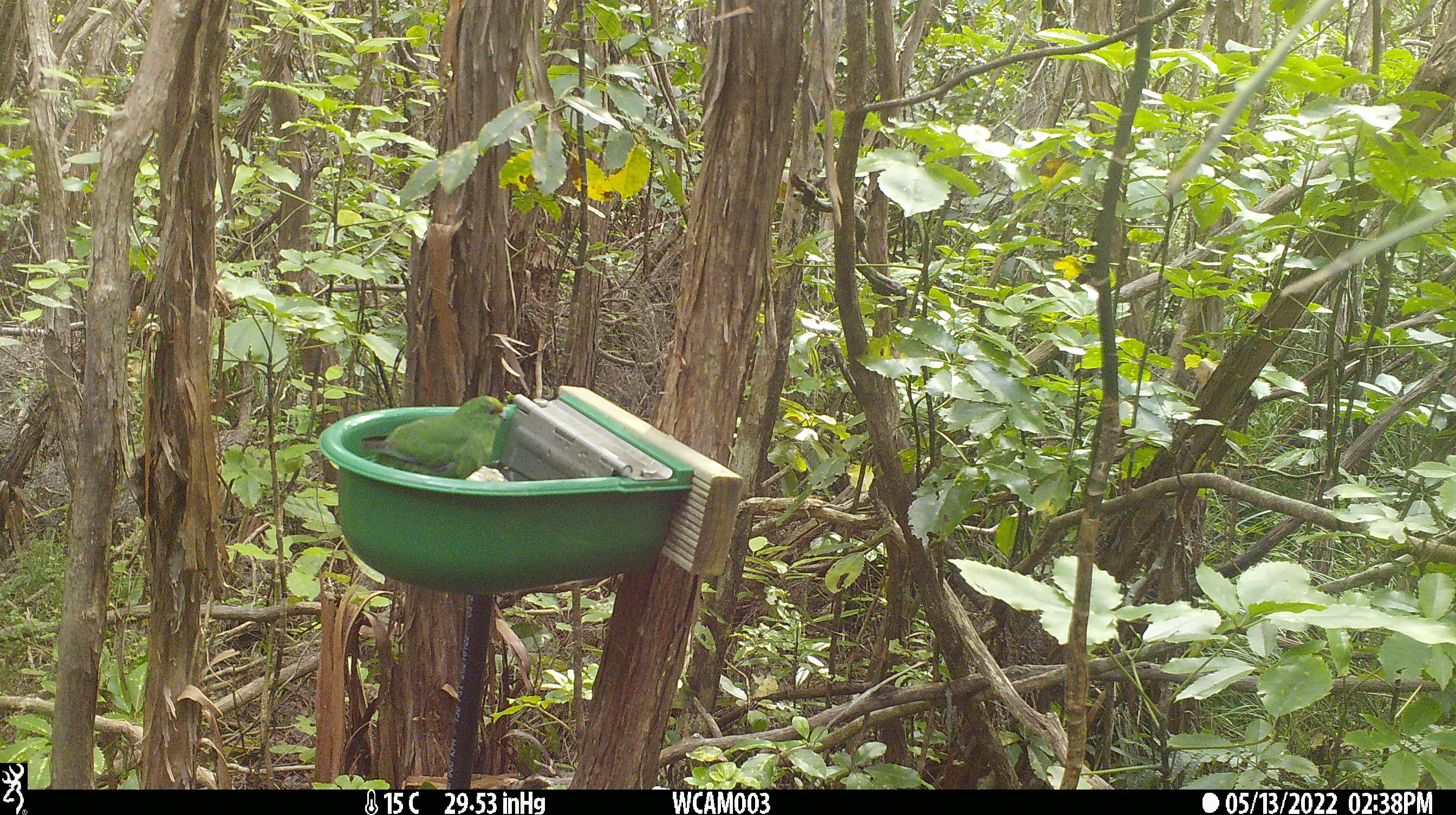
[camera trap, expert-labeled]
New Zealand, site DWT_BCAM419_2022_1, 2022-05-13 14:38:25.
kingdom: Animalia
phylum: Chordata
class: Aves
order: Psittaciformes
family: Psittaculidae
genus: Cyanoramphus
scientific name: Cyanoramphus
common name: parakeet